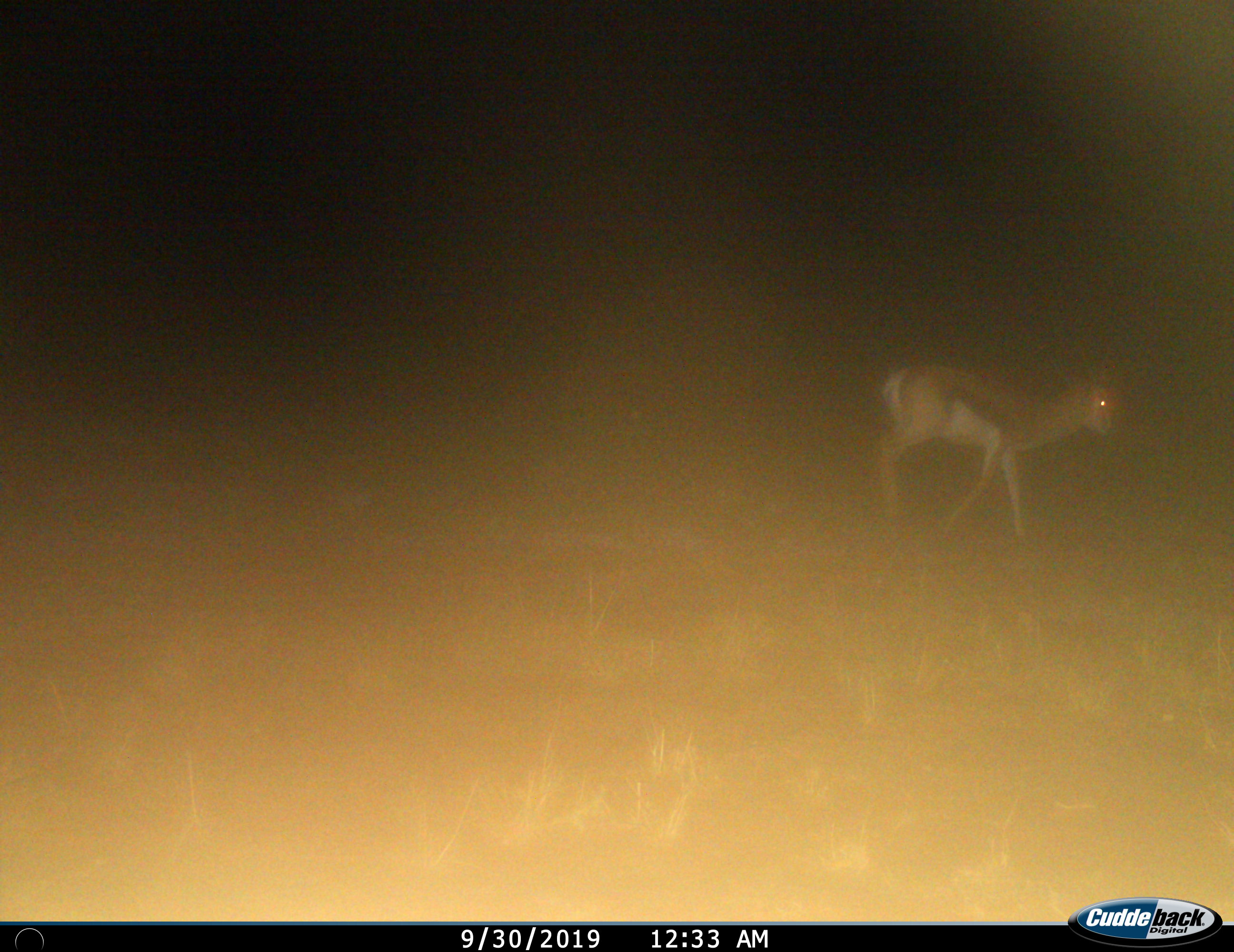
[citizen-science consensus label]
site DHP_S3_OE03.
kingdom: Animalia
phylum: Chordata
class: Mammalia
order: Artiodactyla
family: Bovidae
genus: Antidorcas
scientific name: Antidorcas marsupialis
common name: springbok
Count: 1.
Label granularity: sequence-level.